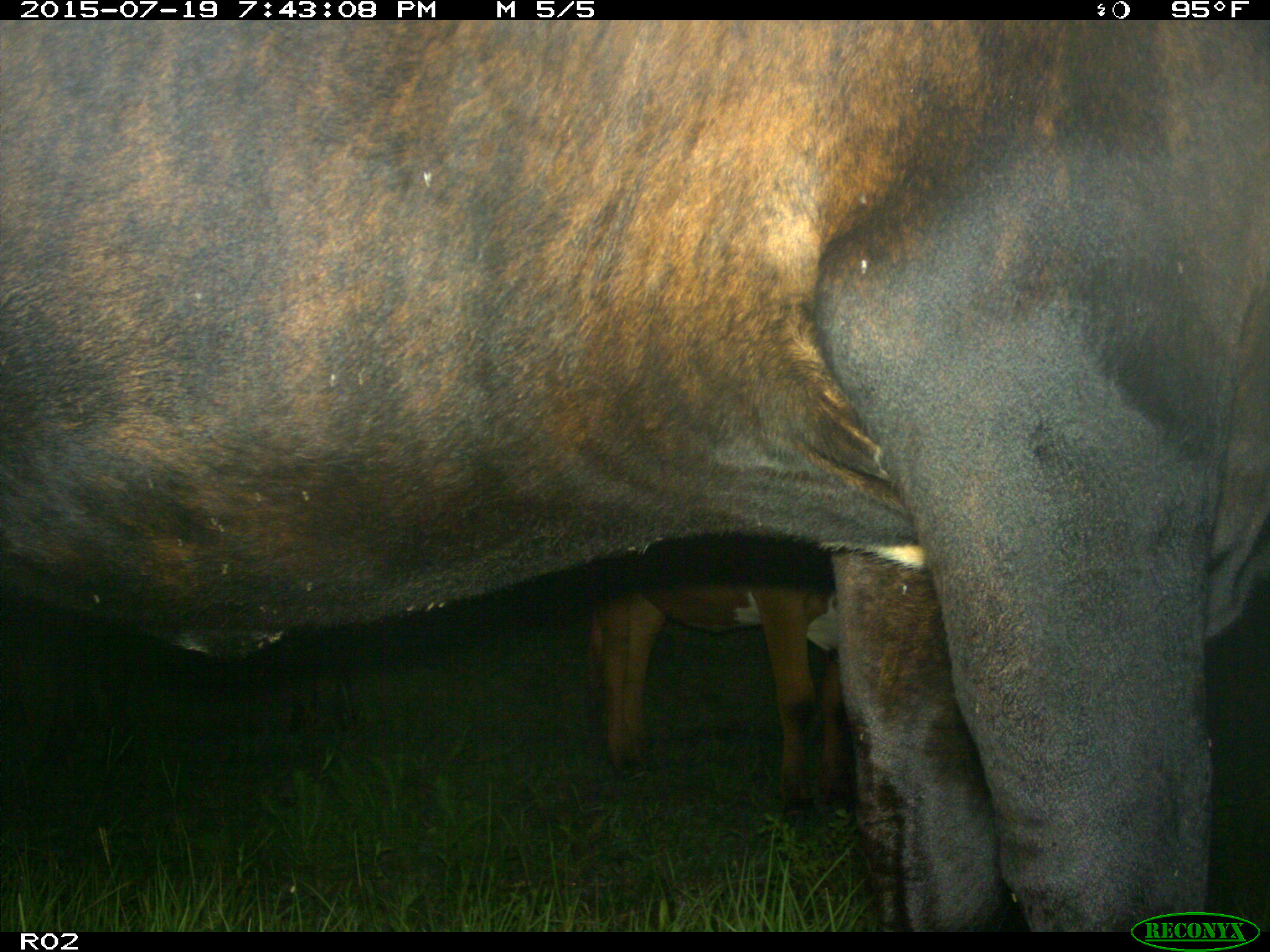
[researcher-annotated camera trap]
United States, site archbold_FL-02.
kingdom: Animalia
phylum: Chordata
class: Mammalia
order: Artiodactyla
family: Bovidae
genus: Bos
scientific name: Bos taurus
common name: domestic cow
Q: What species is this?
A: Bos taurus (domestic cow).